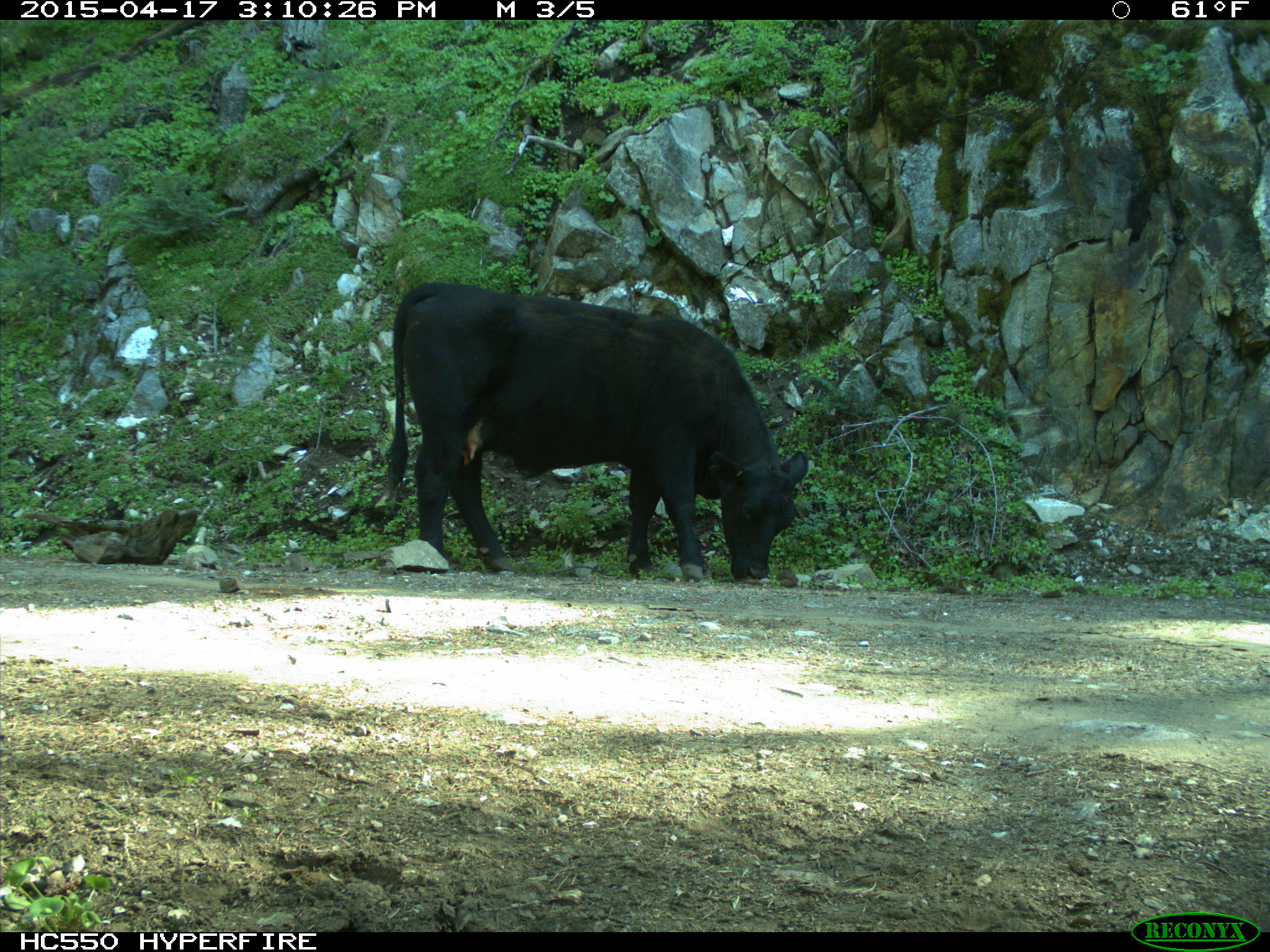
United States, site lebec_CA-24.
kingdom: Animalia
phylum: Chordata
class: Mammalia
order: Artiodactyla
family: Bovidae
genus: Bos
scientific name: Bos taurus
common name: domestic cow